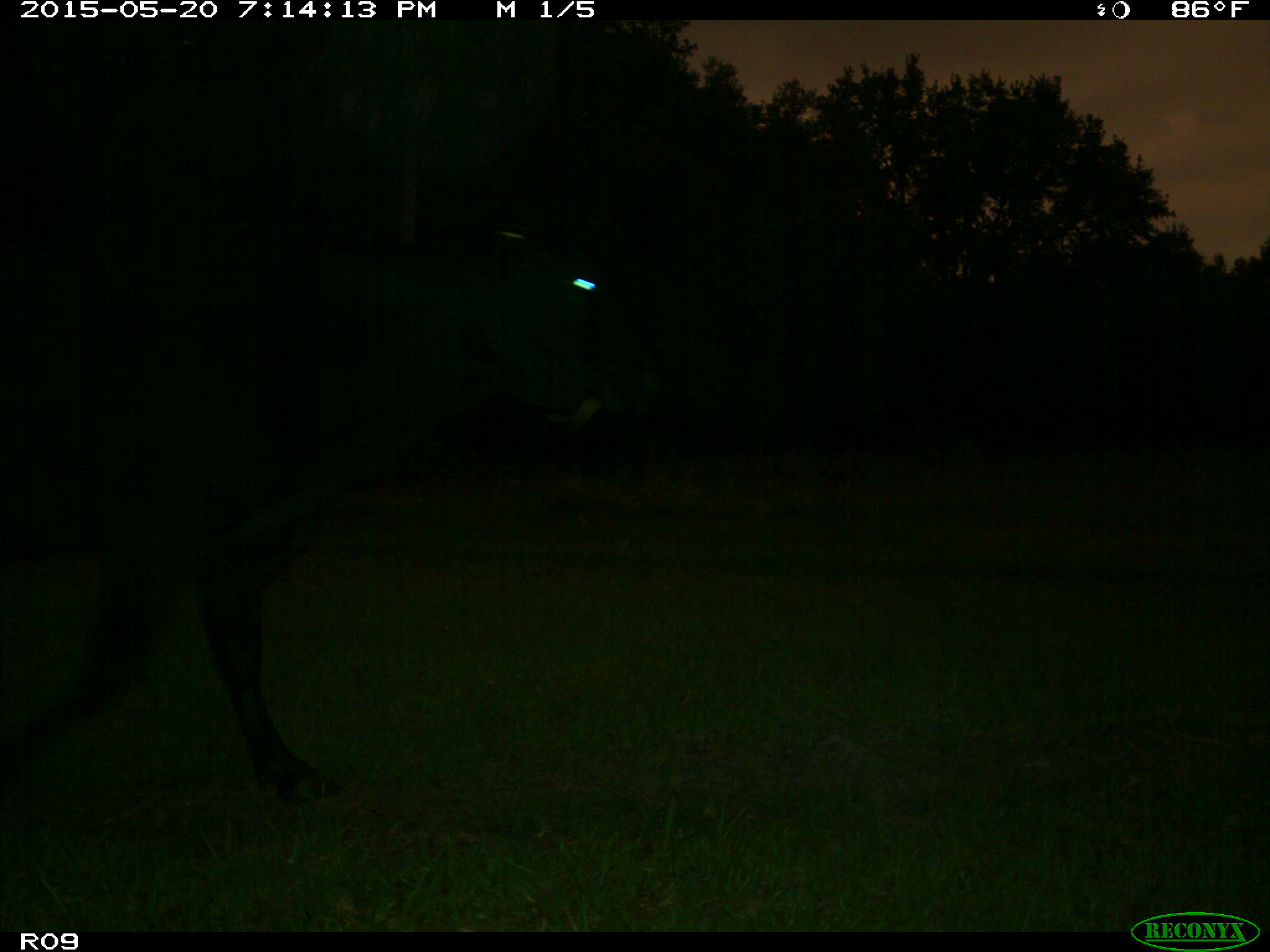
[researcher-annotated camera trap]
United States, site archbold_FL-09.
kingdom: Animalia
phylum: Chordata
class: Mammalia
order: Artiodactyla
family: Bovidae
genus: Bos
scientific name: Bos taurus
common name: domestic cow